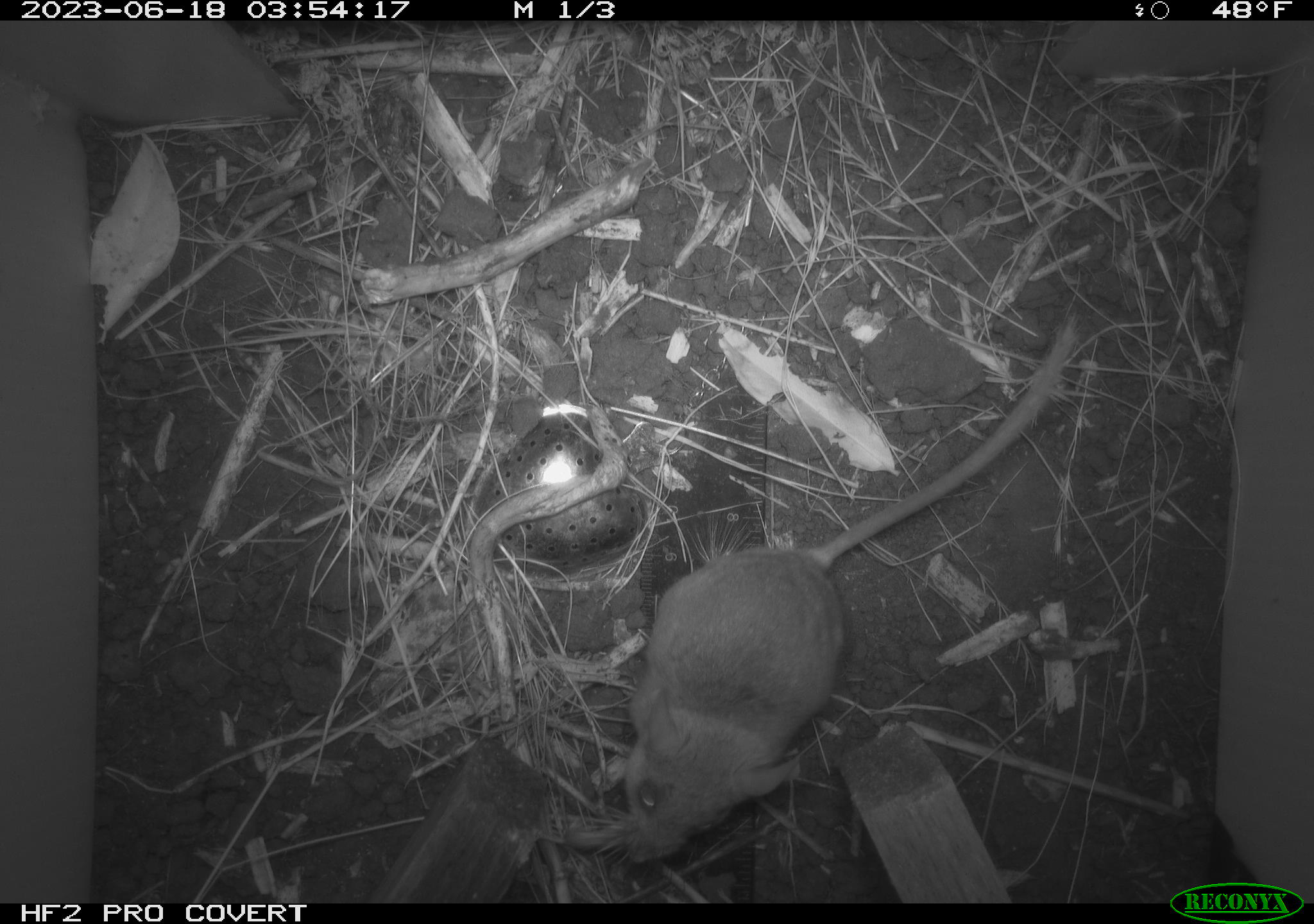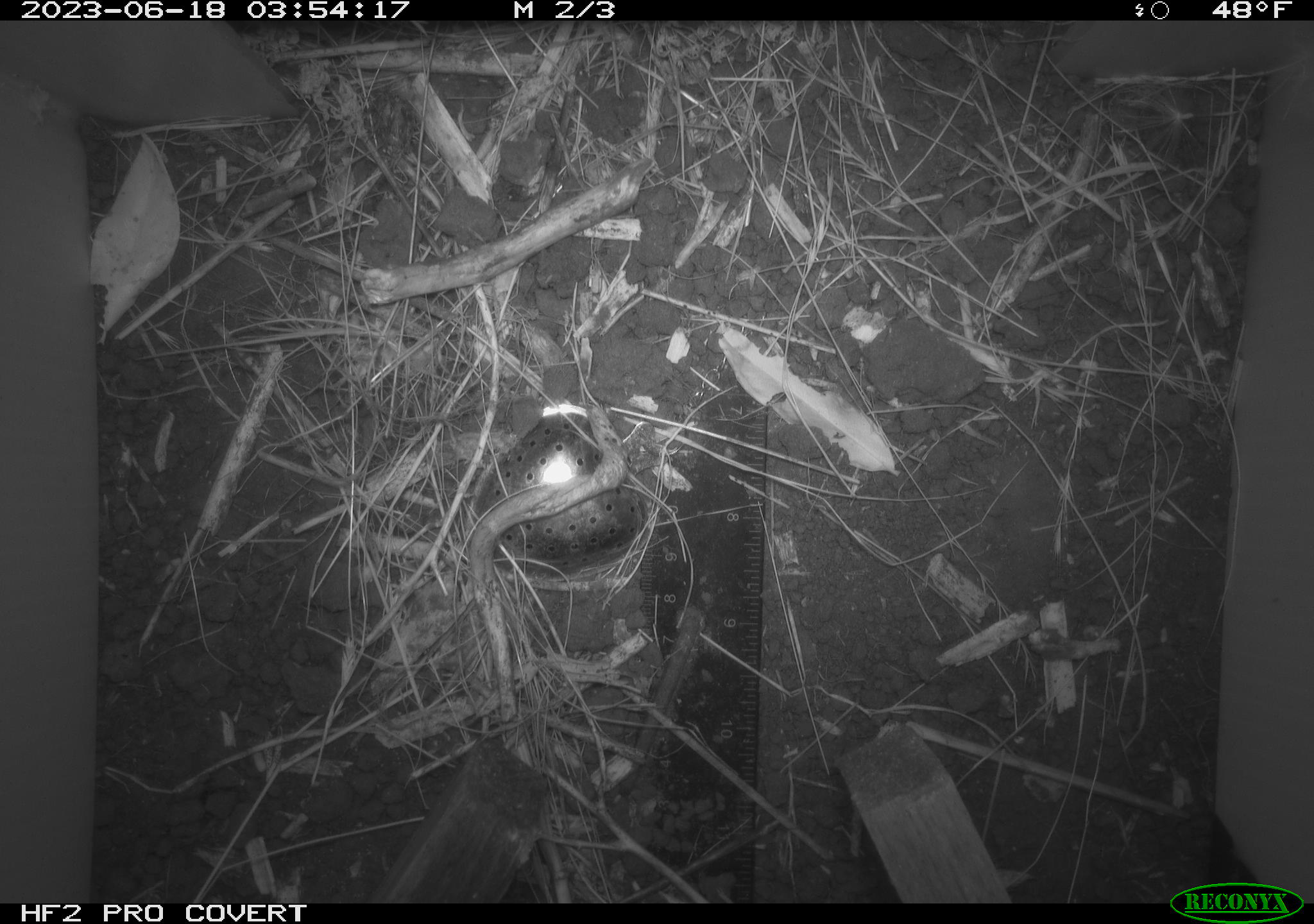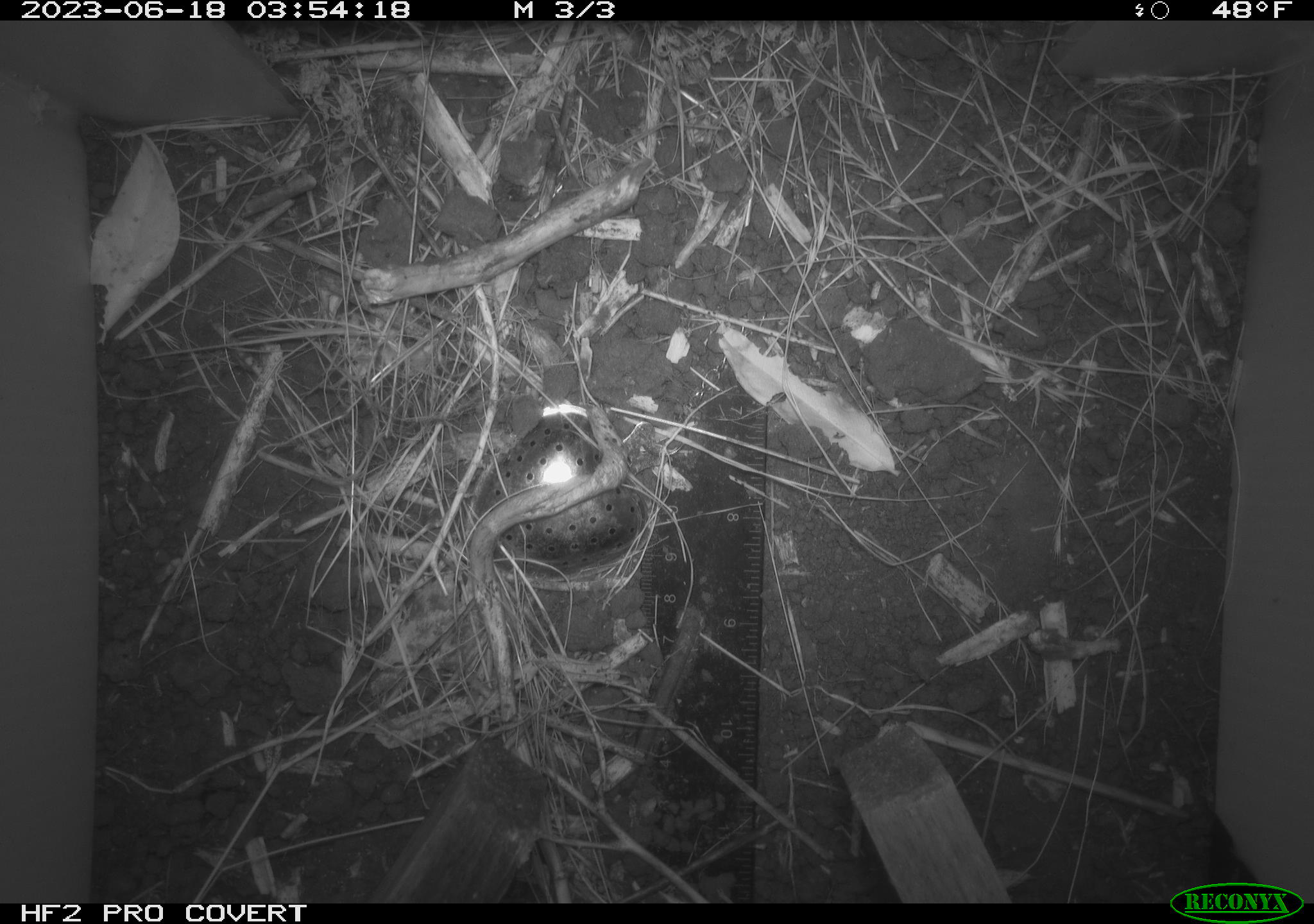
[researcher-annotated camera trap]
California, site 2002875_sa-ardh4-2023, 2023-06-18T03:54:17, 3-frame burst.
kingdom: Animalia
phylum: Chordata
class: Mammalia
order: Rodentia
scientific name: Rodentia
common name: mouse species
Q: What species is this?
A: Mouse species (Rodentia).